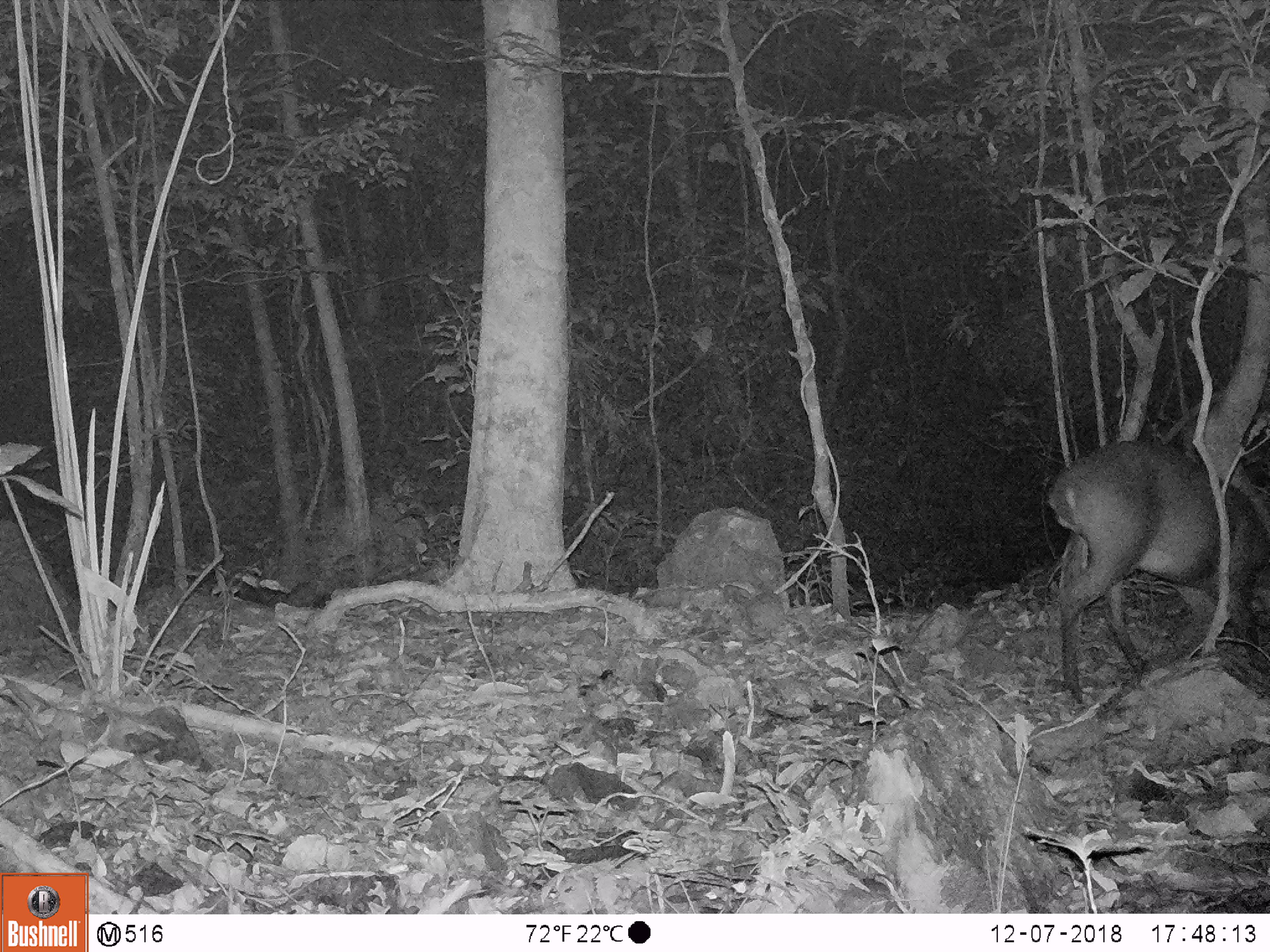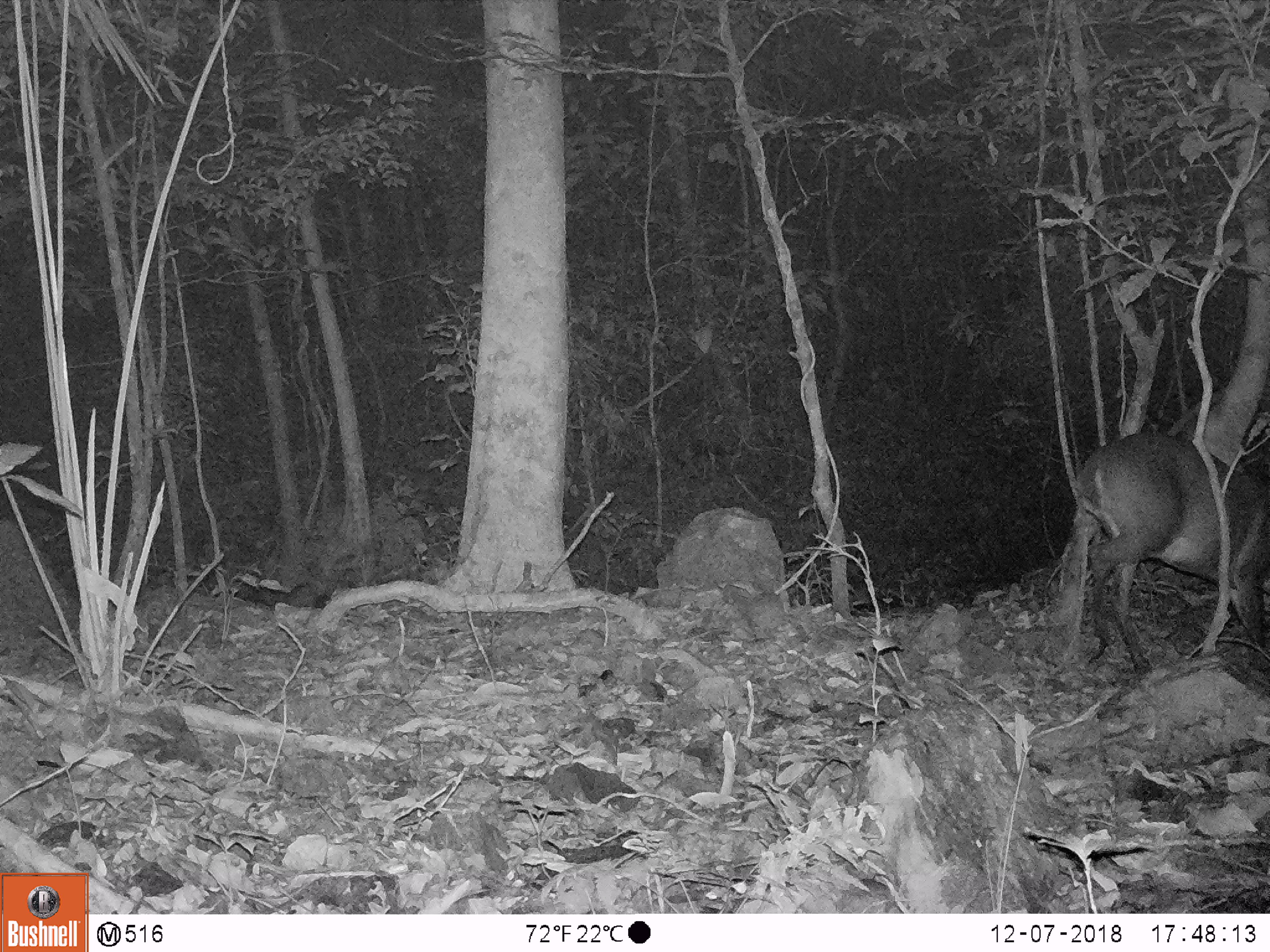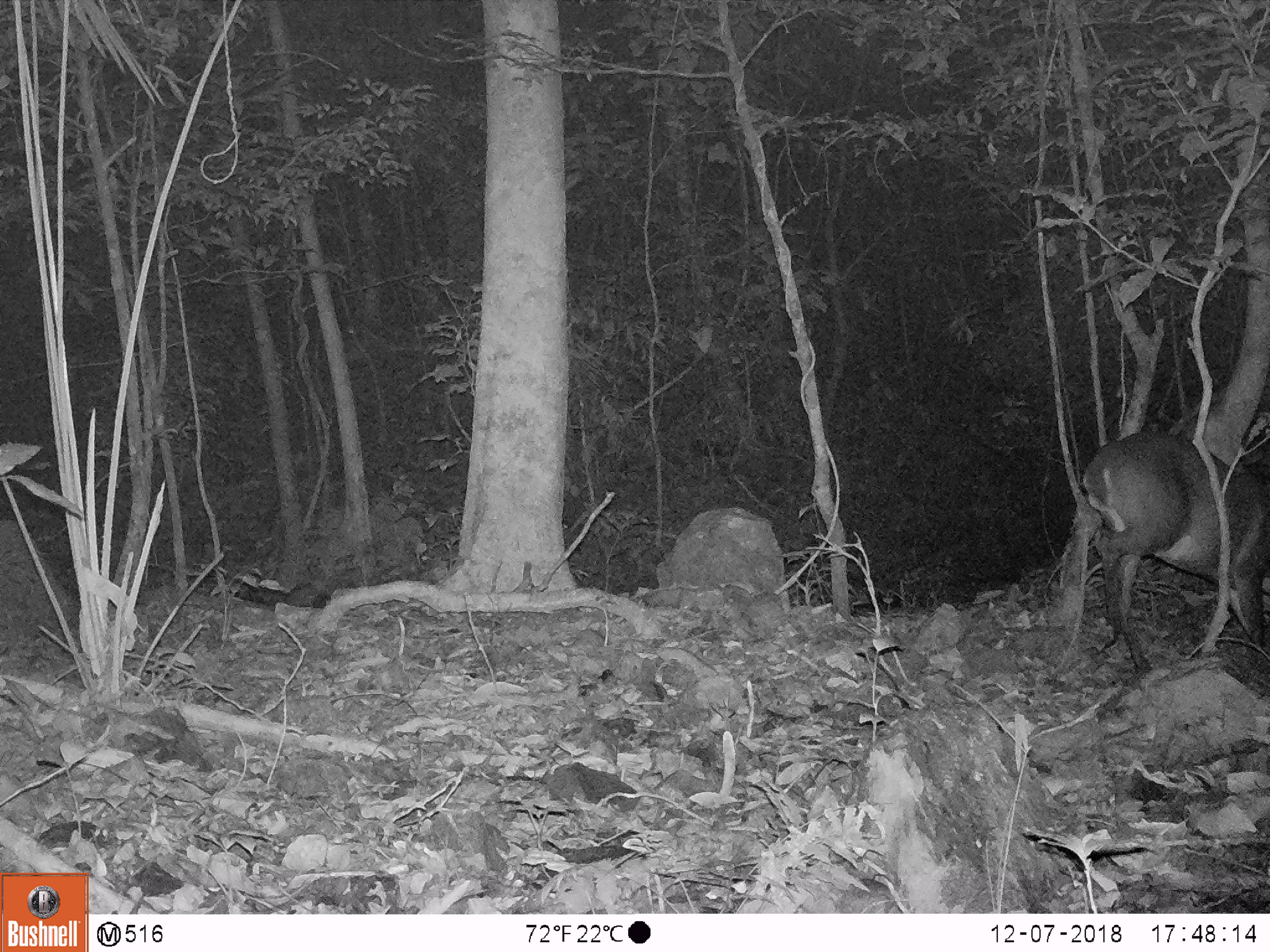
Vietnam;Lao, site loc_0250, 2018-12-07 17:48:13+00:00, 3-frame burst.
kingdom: Animalia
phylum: Chordata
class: Mammalia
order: Artiodactyla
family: Cervidae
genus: Muntiacus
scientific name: Muntiacus vuquangensis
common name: large-antlered muntjac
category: large antlered muntjac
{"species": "large antlered muntjac (large-antlered muntjac) (Muntiacus vuquangensis)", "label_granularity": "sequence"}